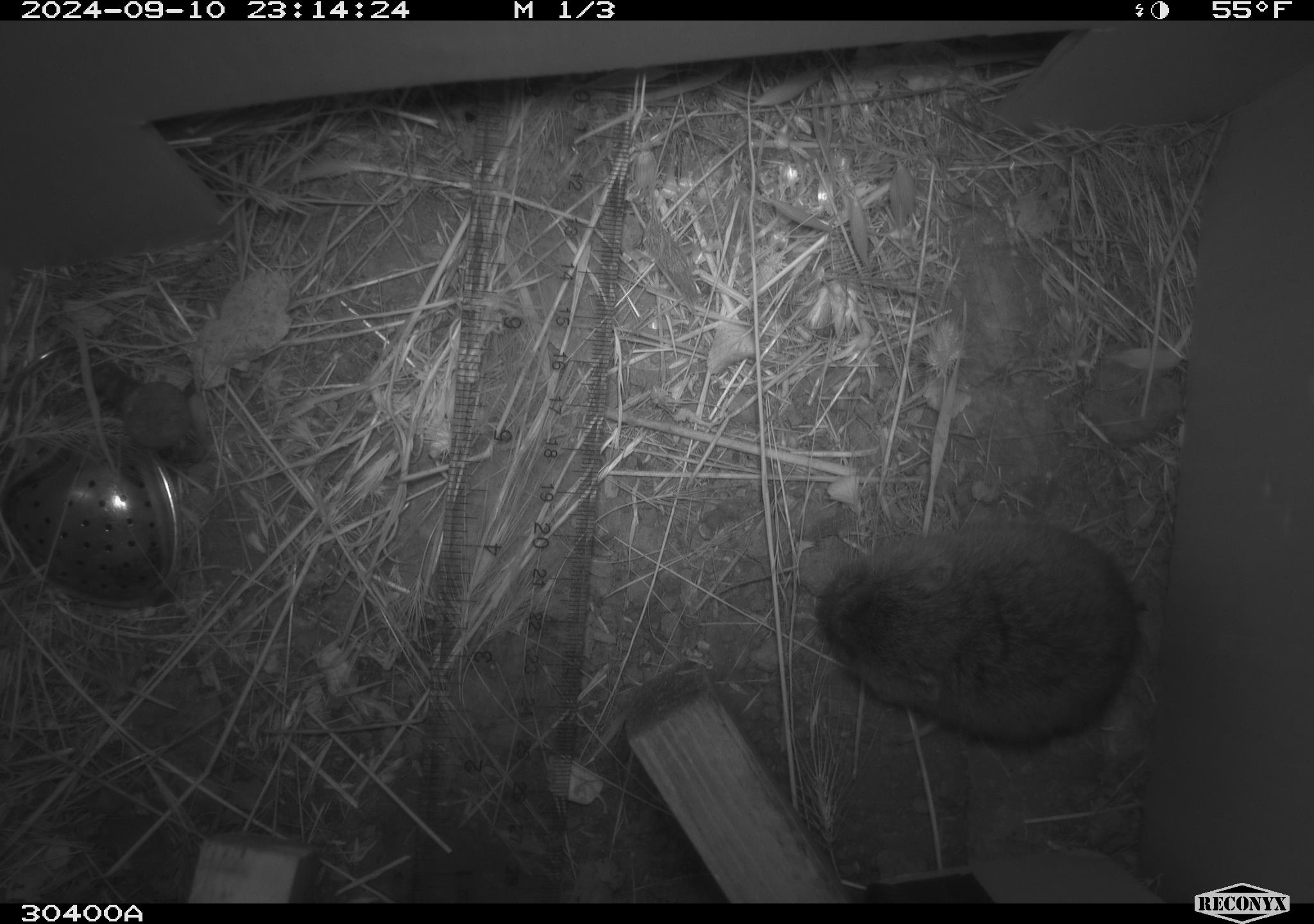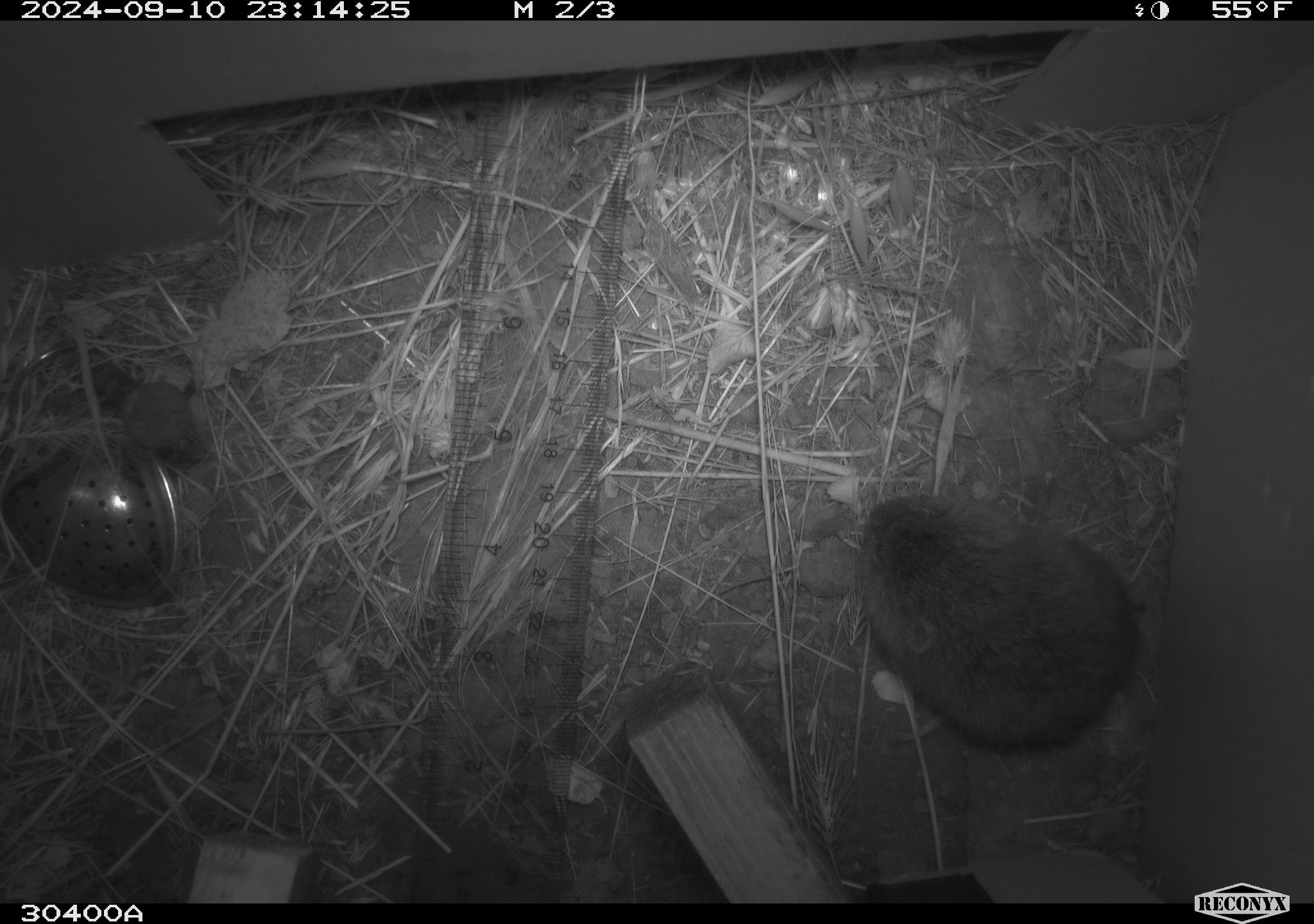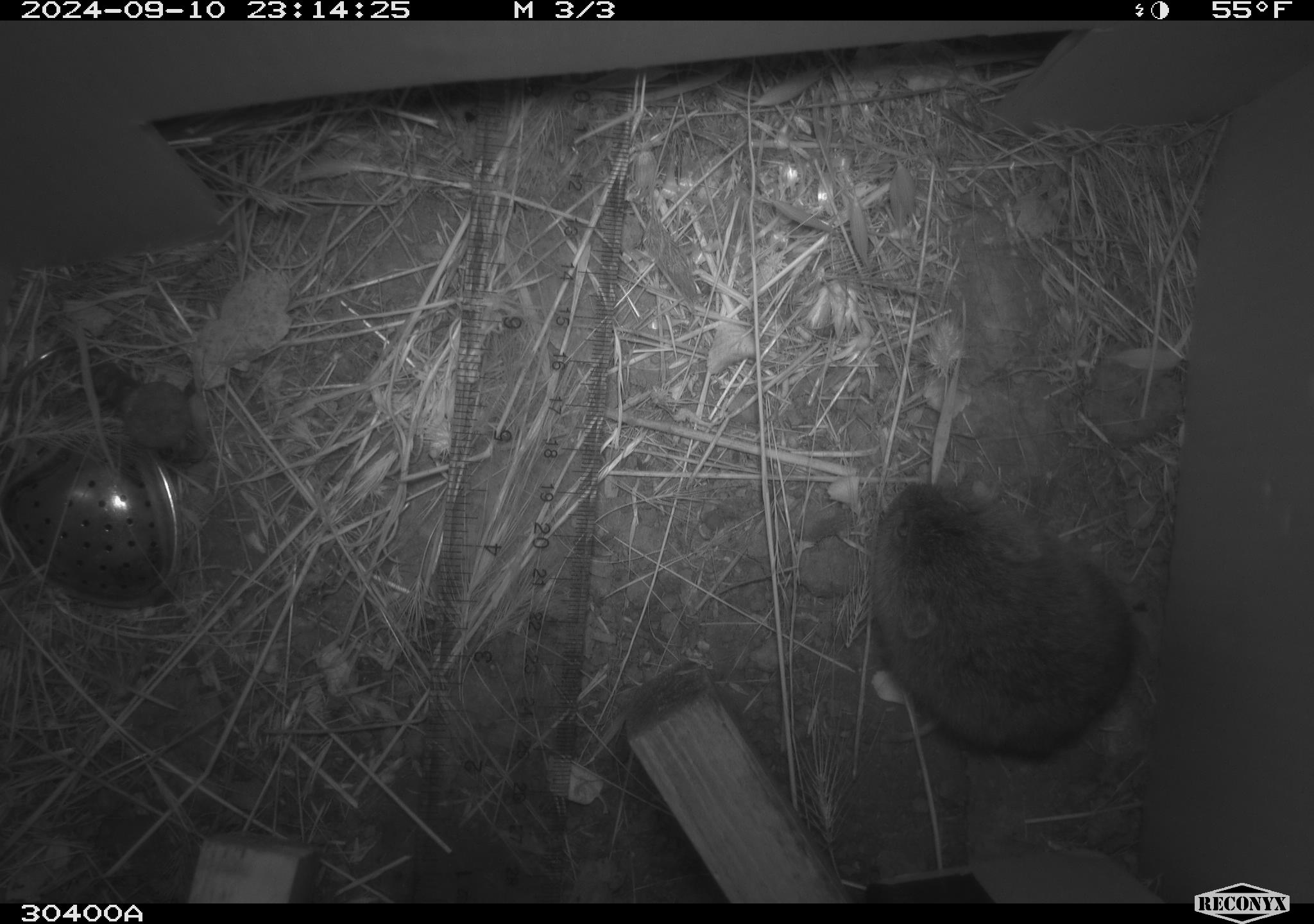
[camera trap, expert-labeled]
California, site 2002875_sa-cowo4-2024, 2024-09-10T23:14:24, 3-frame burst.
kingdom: Animalia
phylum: Chordata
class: Mammalia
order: Rodentia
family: Cricetidae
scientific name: Arvicolinae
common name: voles, lemmings, and muskrats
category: arvicolinae subfamily